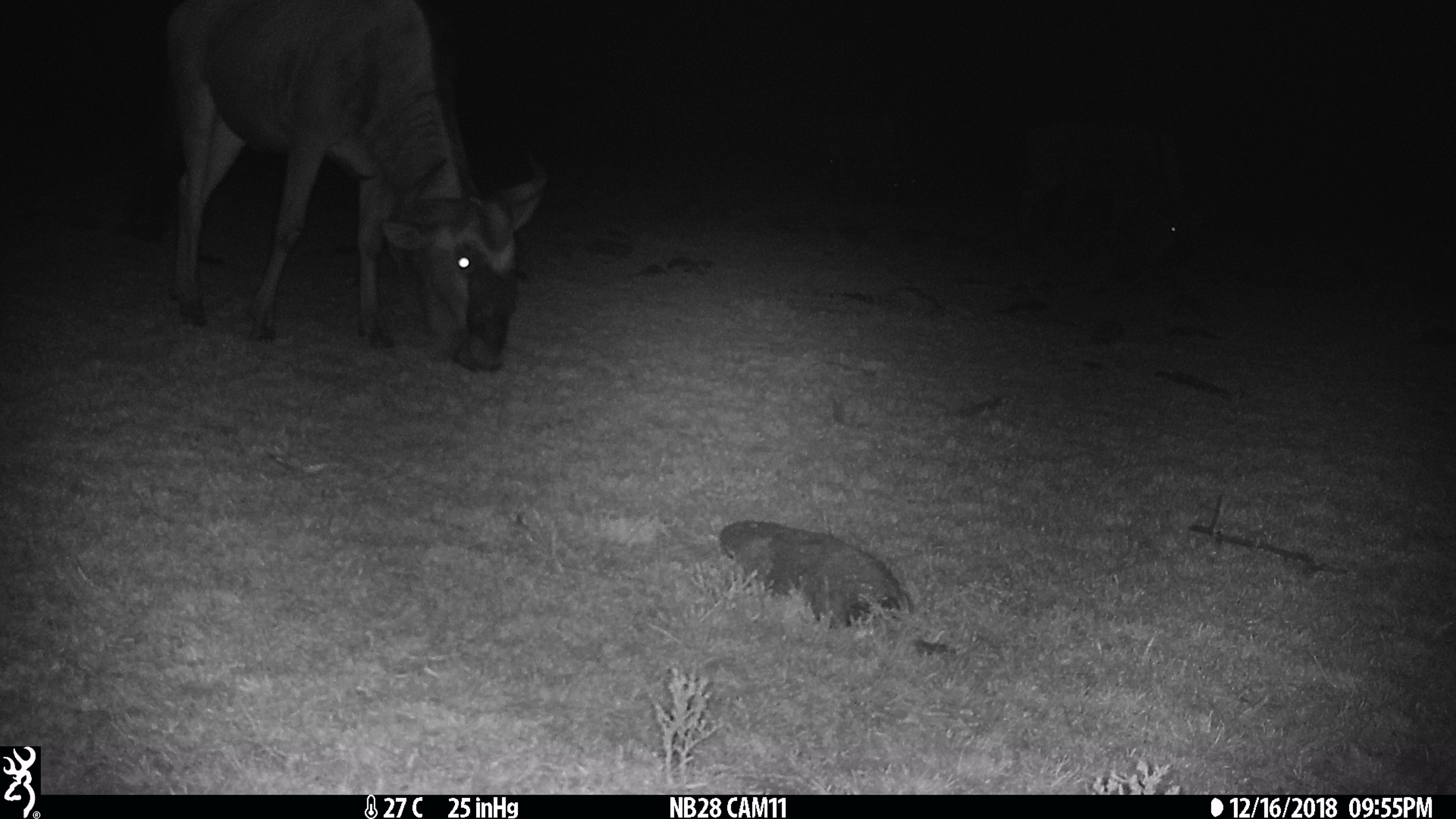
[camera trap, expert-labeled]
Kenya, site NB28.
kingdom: Animalia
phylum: Chordata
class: Mammalia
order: Artiodactyla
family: Bovidae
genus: Connochaetes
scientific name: Connochaetes taurinus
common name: blue wildebeest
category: wildebeest